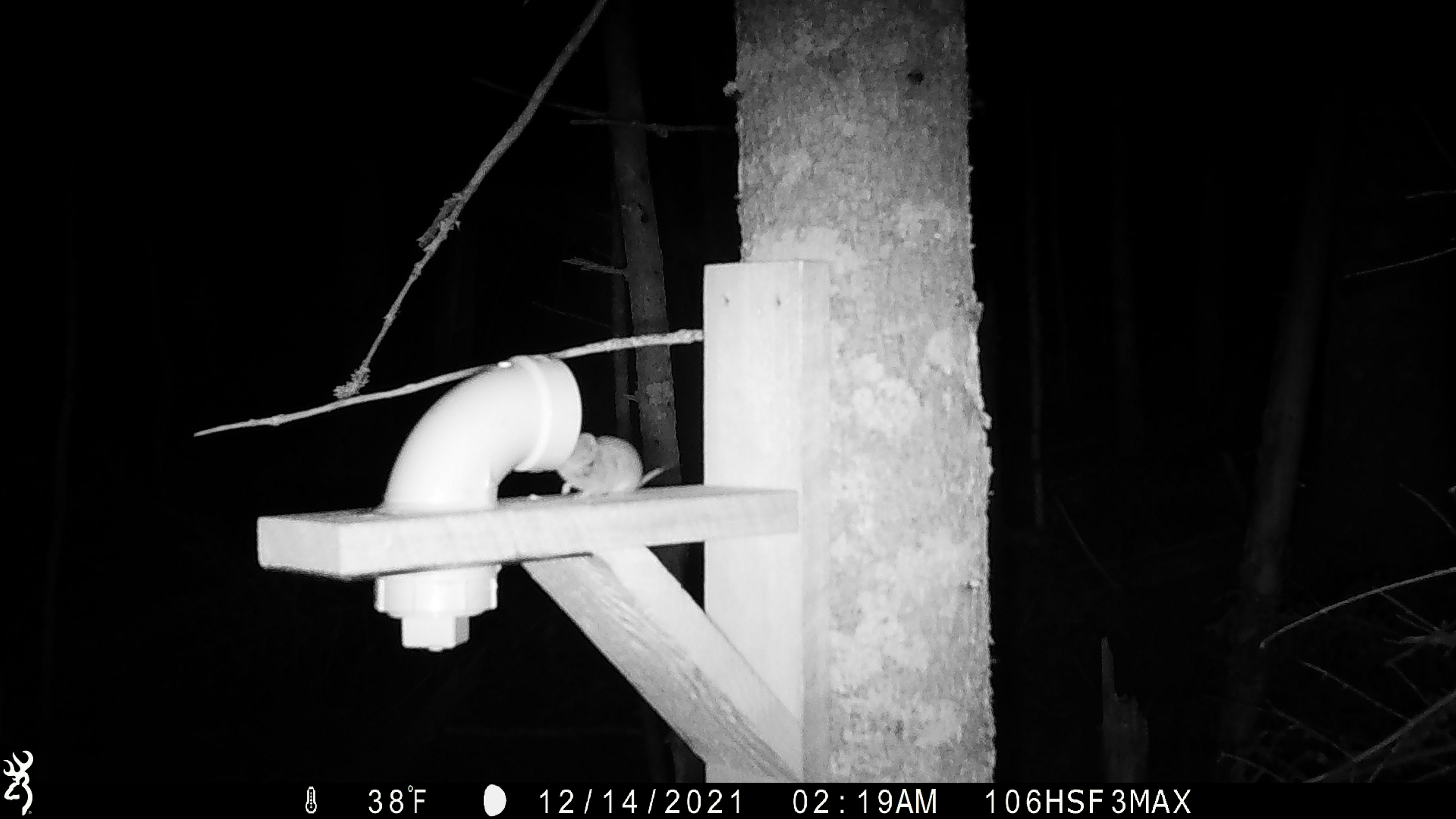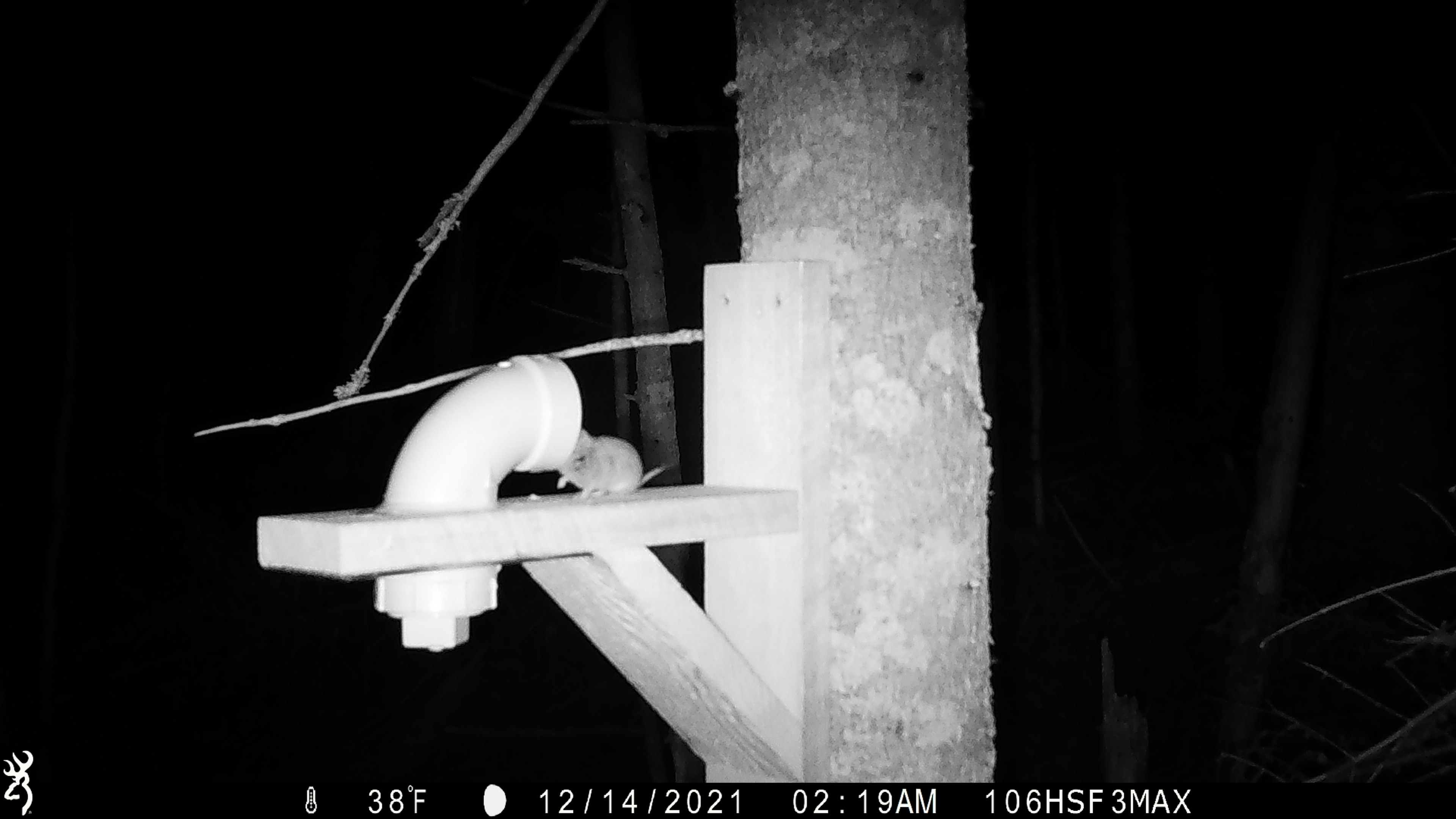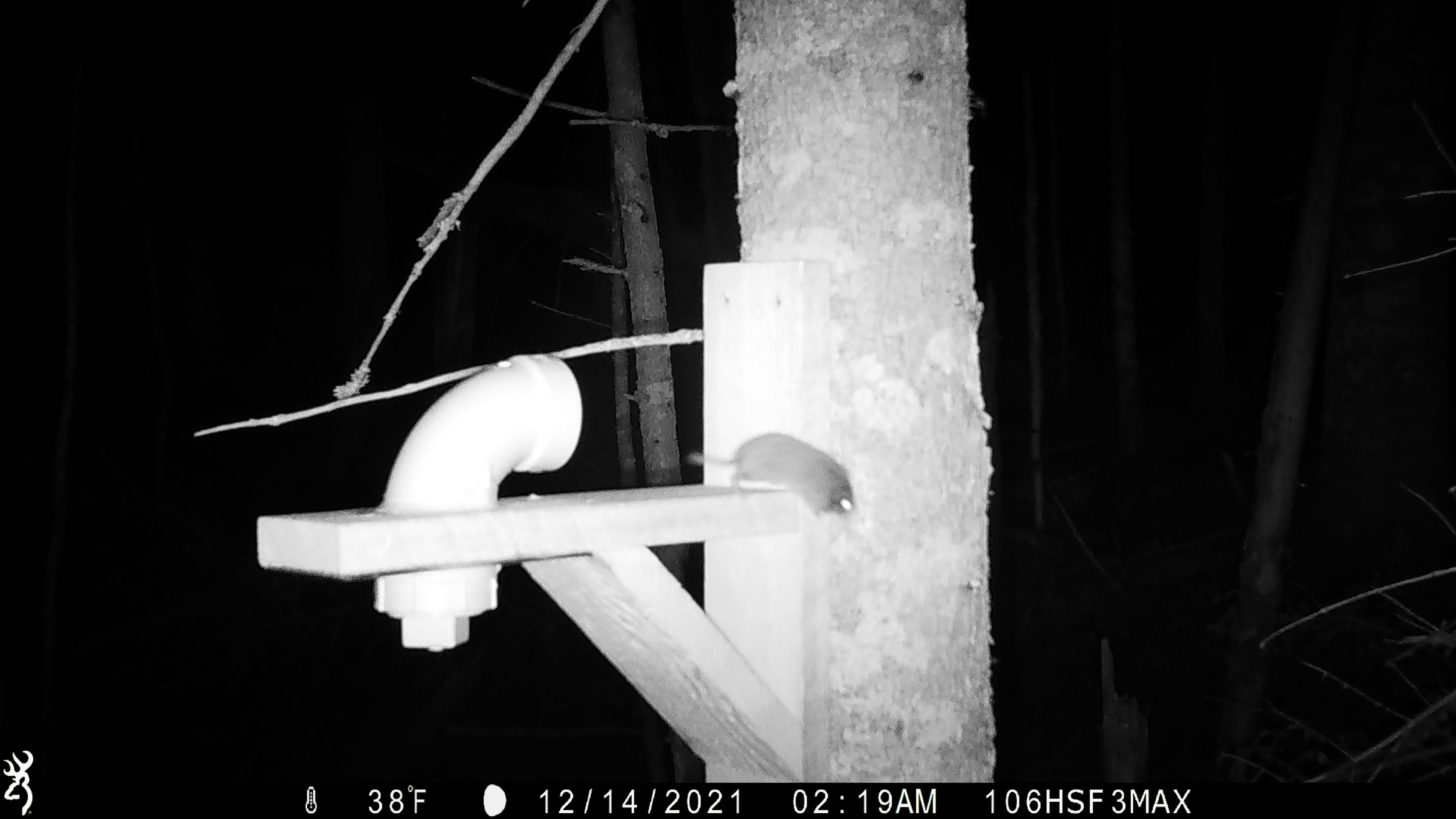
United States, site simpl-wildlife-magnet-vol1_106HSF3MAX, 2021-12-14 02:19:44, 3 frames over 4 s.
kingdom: Animalia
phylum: Chordata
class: Mammalia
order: Rodentia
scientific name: Rodentia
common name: mouse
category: mouse sp.